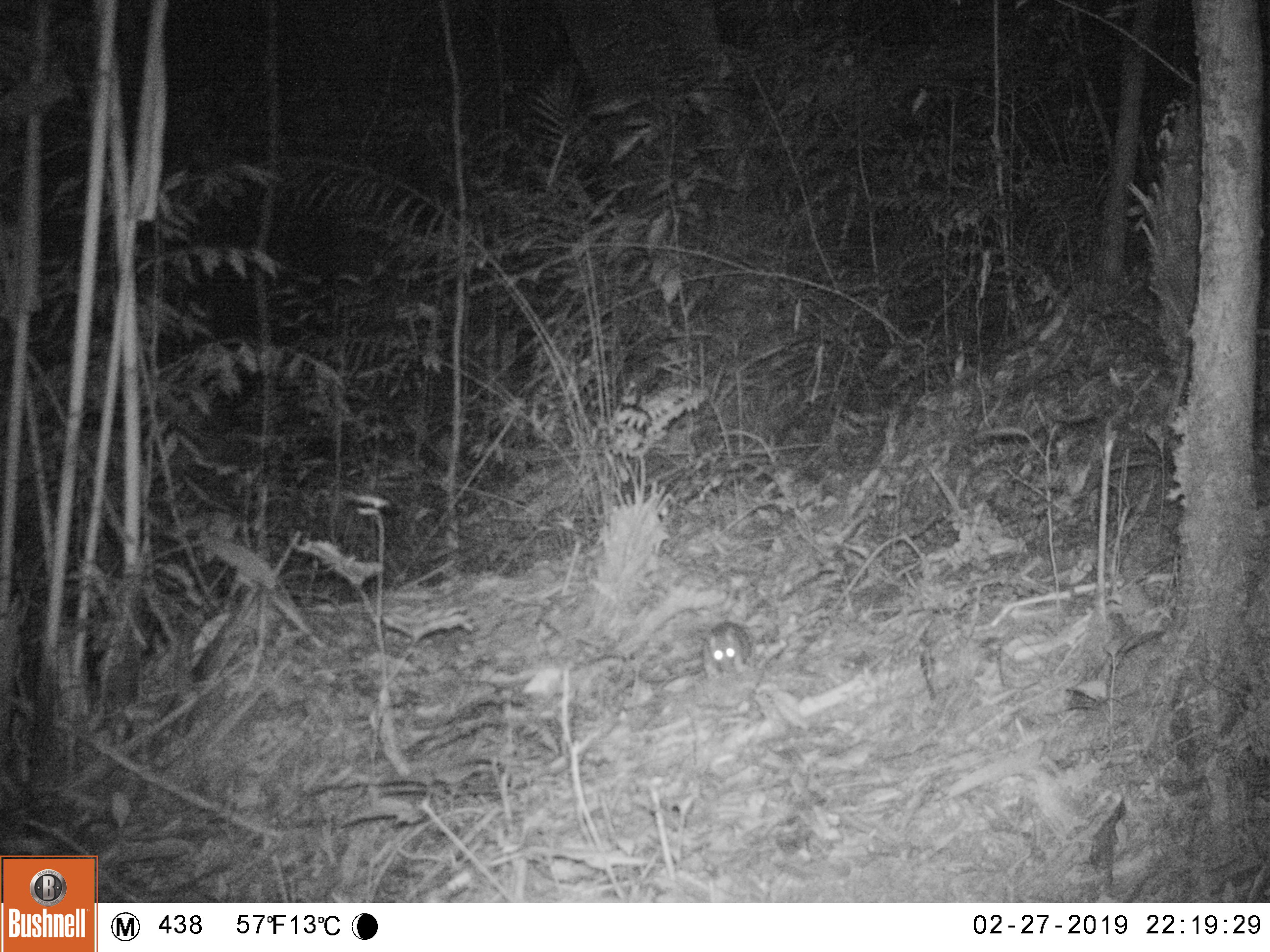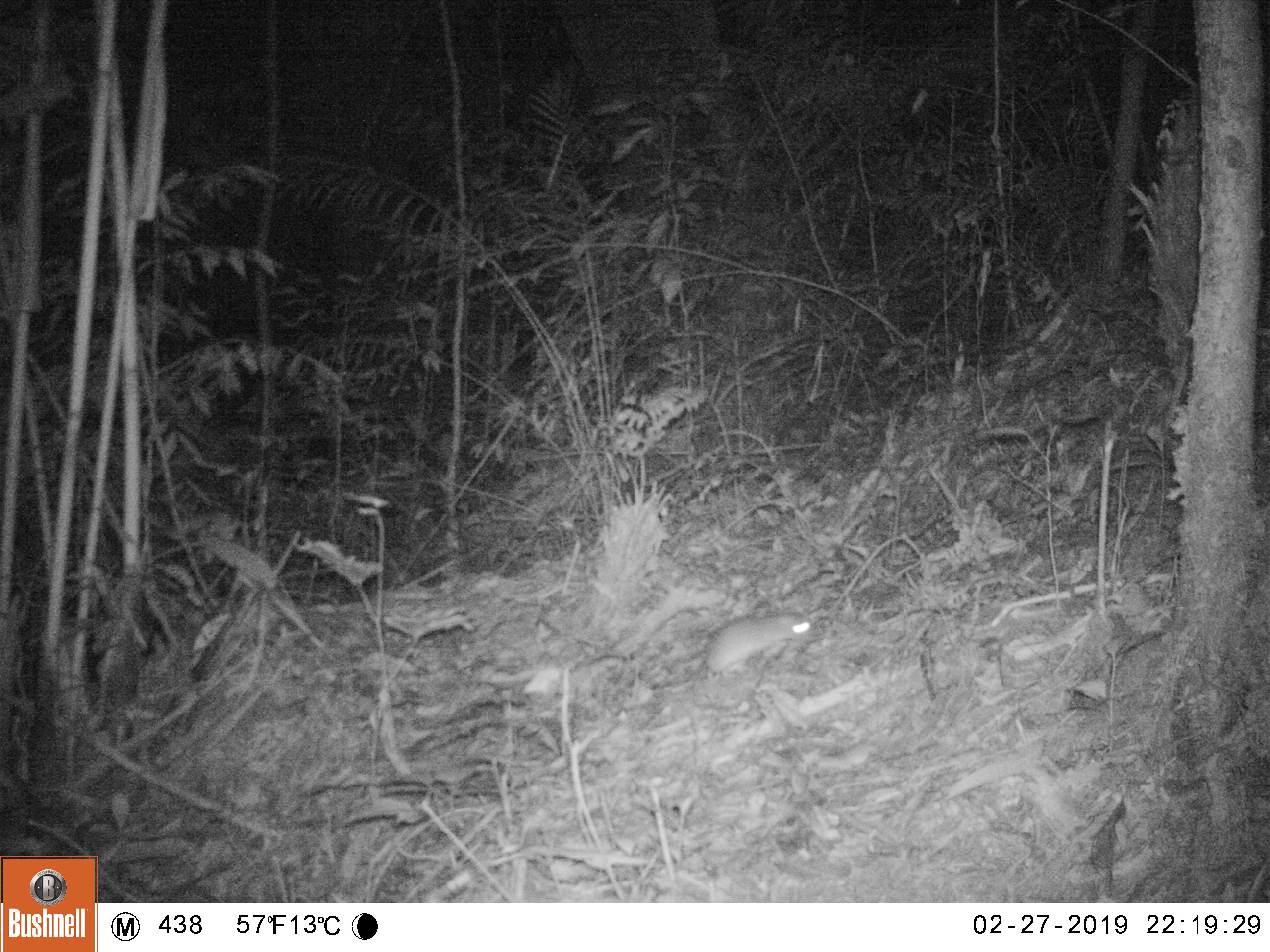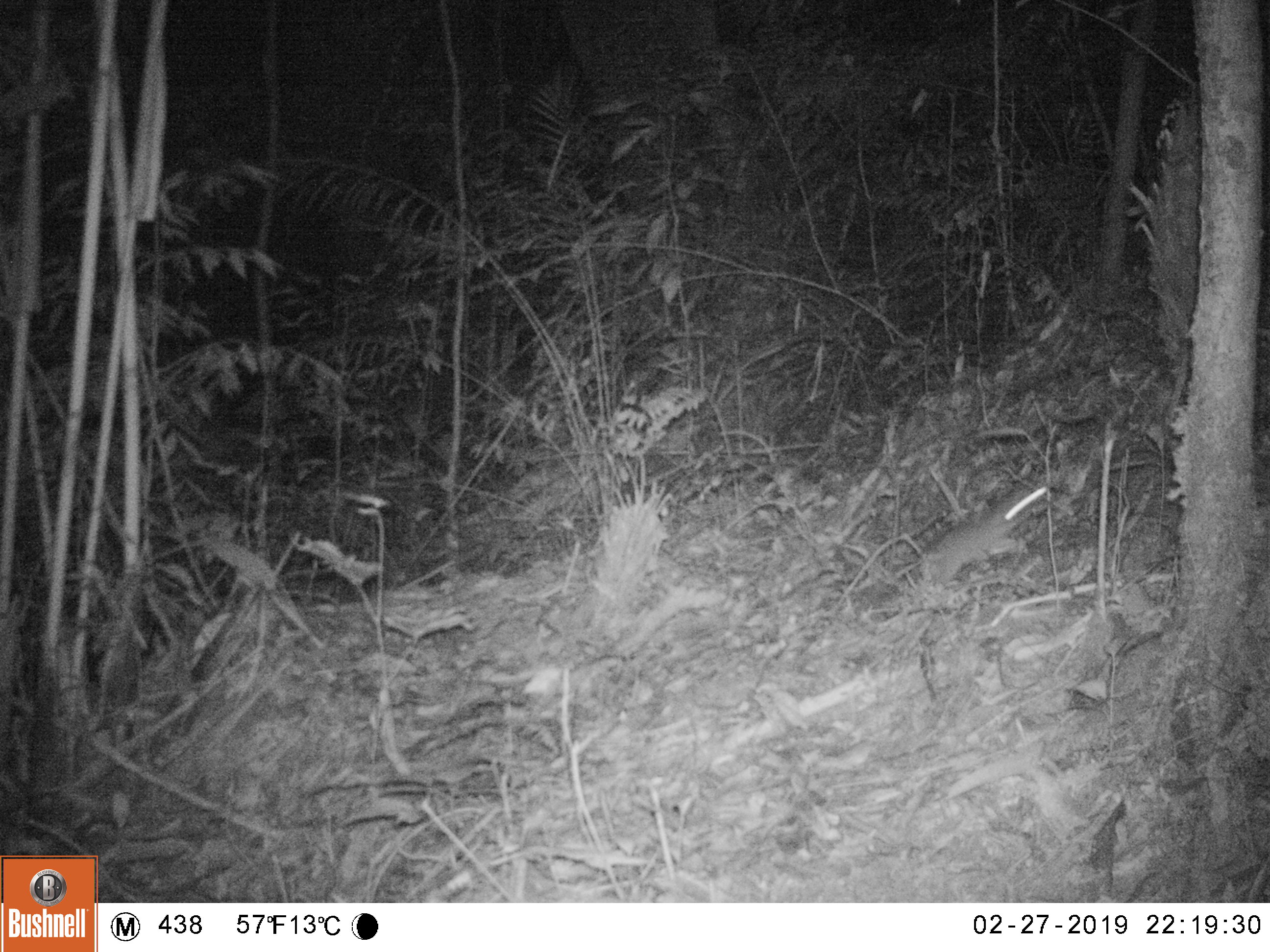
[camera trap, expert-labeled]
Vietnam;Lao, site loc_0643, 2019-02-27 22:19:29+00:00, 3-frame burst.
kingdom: Animalia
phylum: Chordata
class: Mammalia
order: Rodentia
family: Muridae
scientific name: Muridae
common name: old-world mice and rats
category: unidentified murid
Unidentified murid (old-world mice and rats) (Muridae). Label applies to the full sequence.